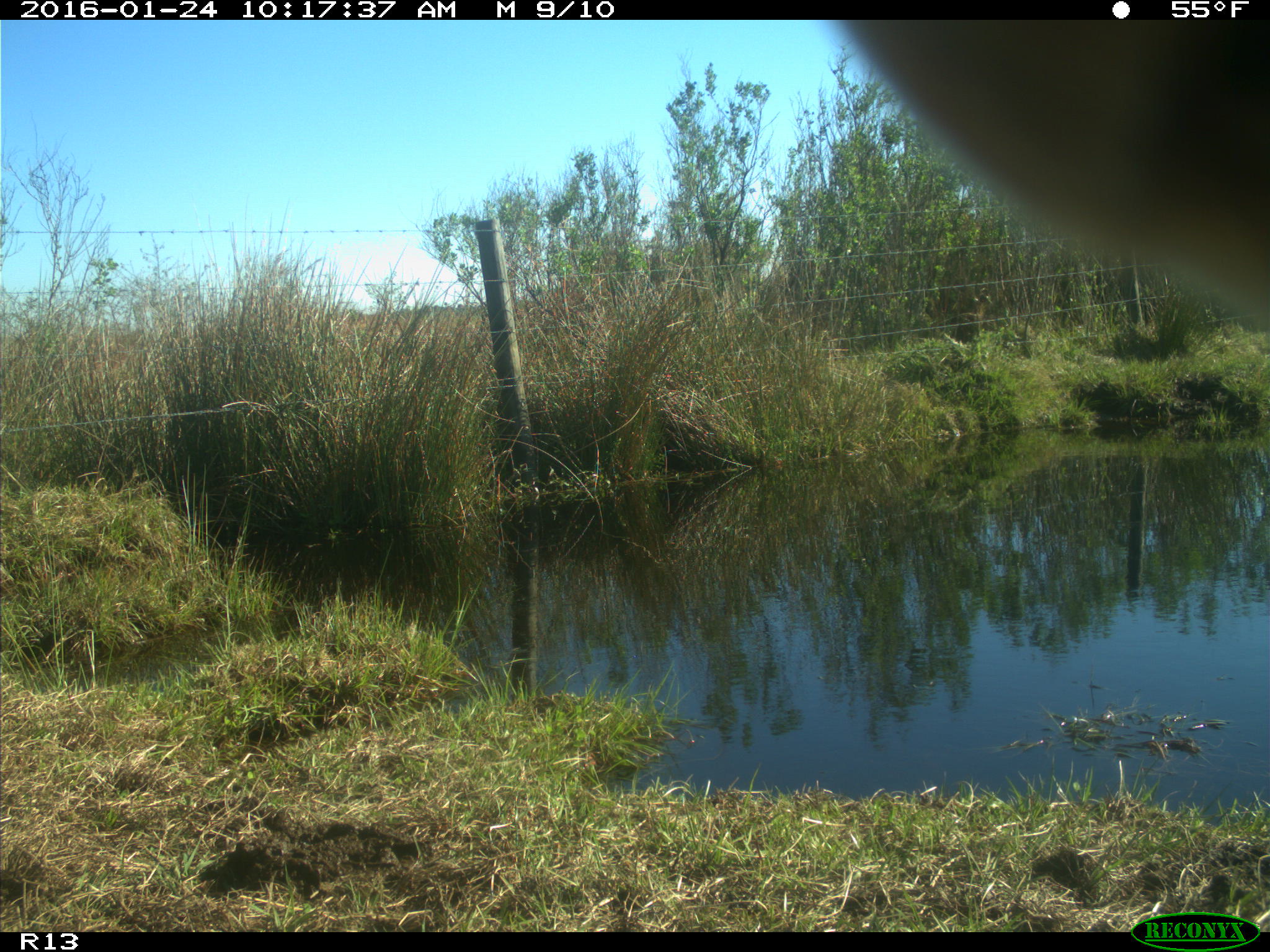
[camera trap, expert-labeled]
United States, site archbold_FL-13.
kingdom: Animalia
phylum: Chordata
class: Mammalia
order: Artiodactyla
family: Bovidae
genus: Bos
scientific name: Bos taurus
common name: domestic cow